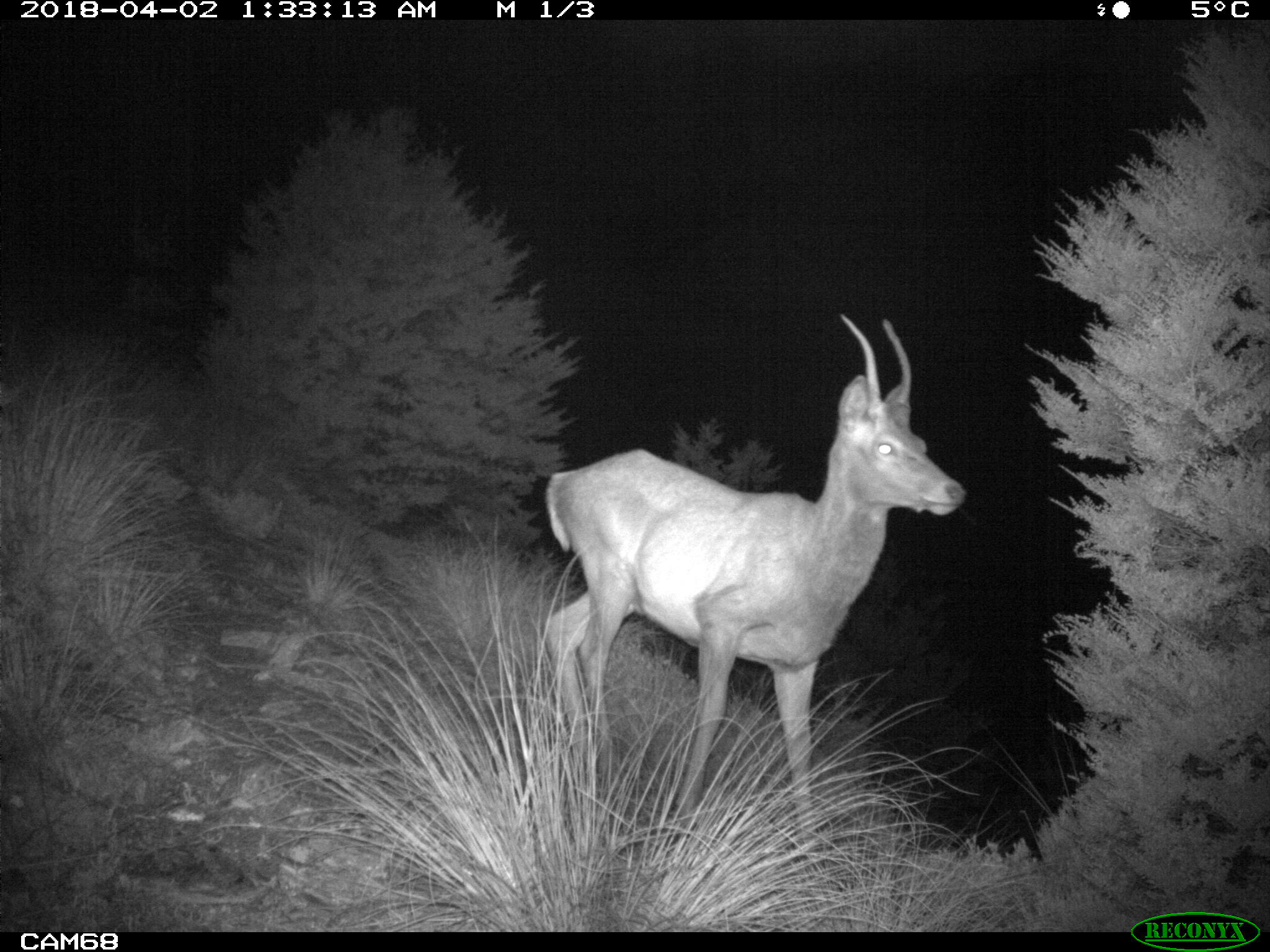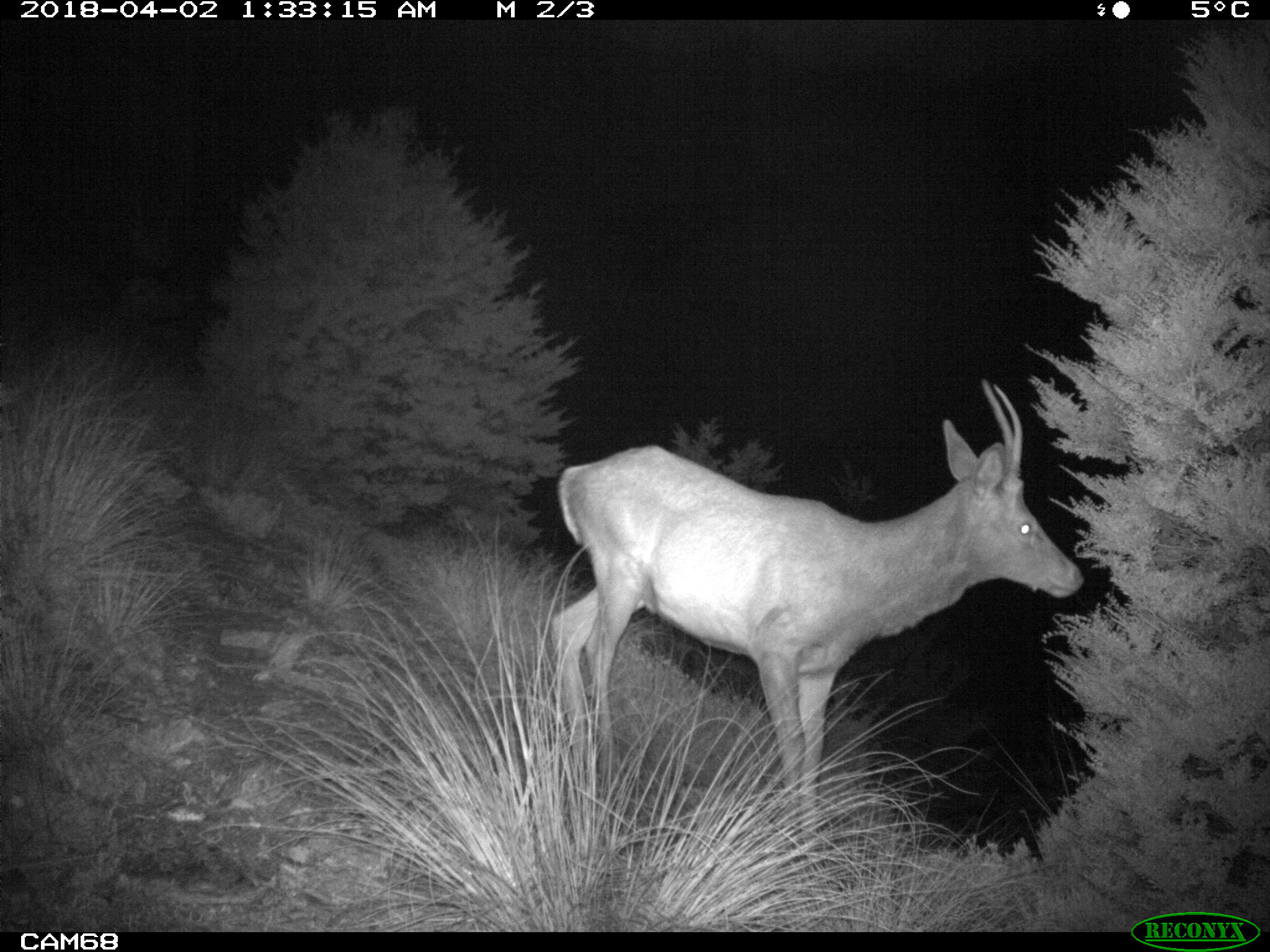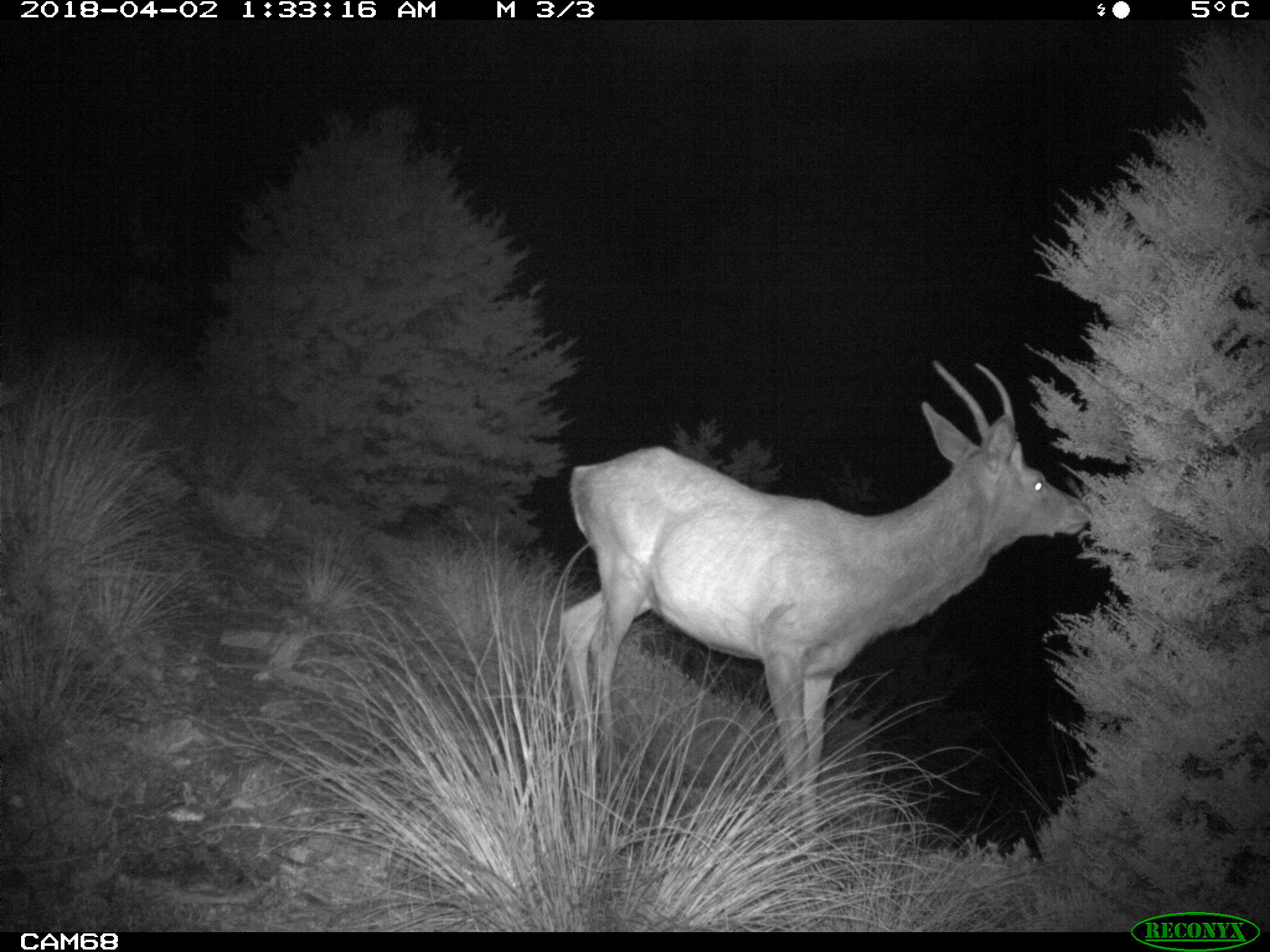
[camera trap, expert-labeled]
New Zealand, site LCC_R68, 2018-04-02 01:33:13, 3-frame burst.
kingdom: Animalia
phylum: Chordata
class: Mammalia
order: Artiodactyla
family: Cervidae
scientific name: Cervidae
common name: deer